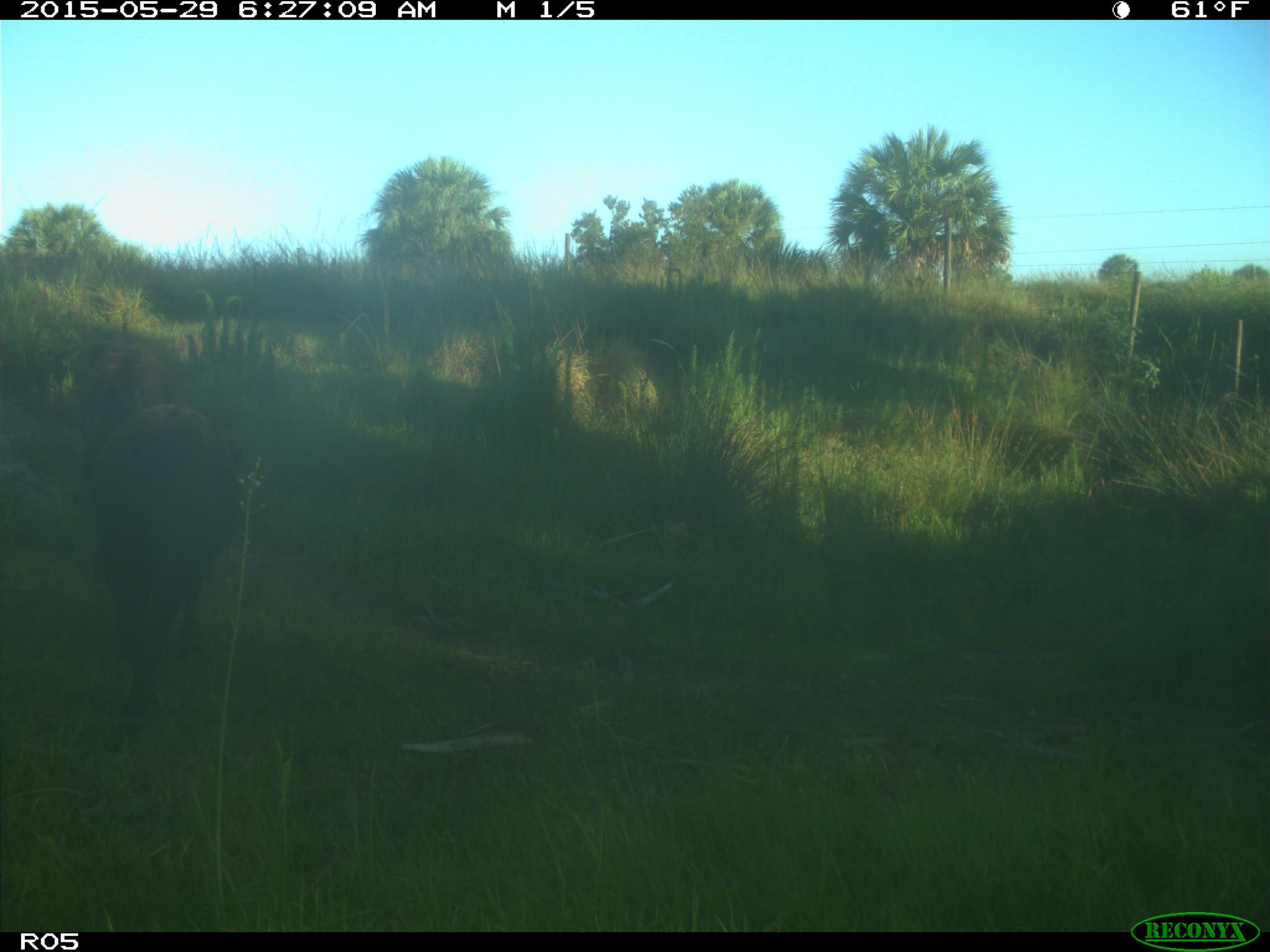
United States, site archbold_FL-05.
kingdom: Animalia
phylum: Chordata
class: Mammalia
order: Artiodactyla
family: Bovidae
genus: Bos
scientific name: Bos taurus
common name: domestic cow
Bos taurus (domestic cow).